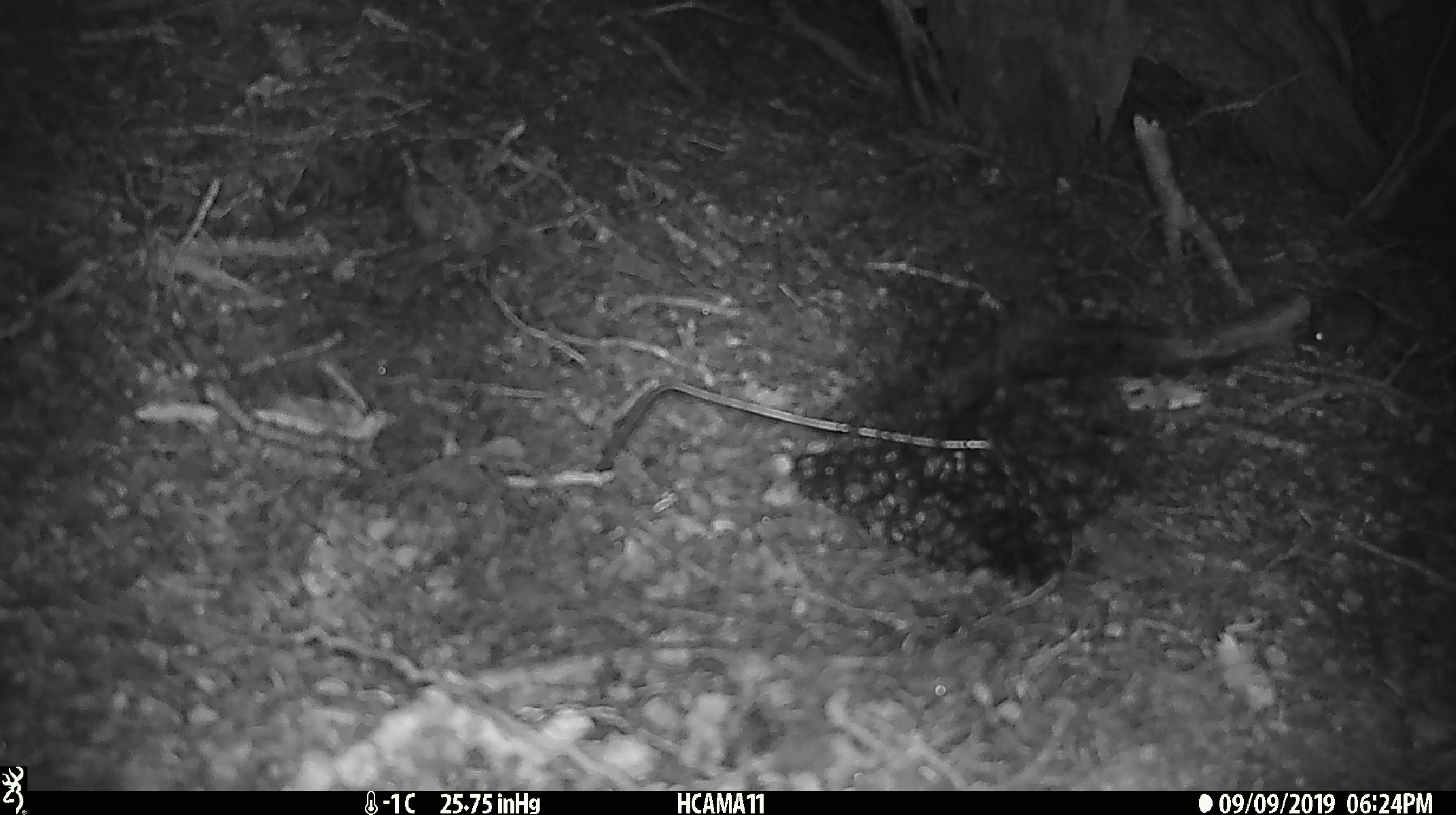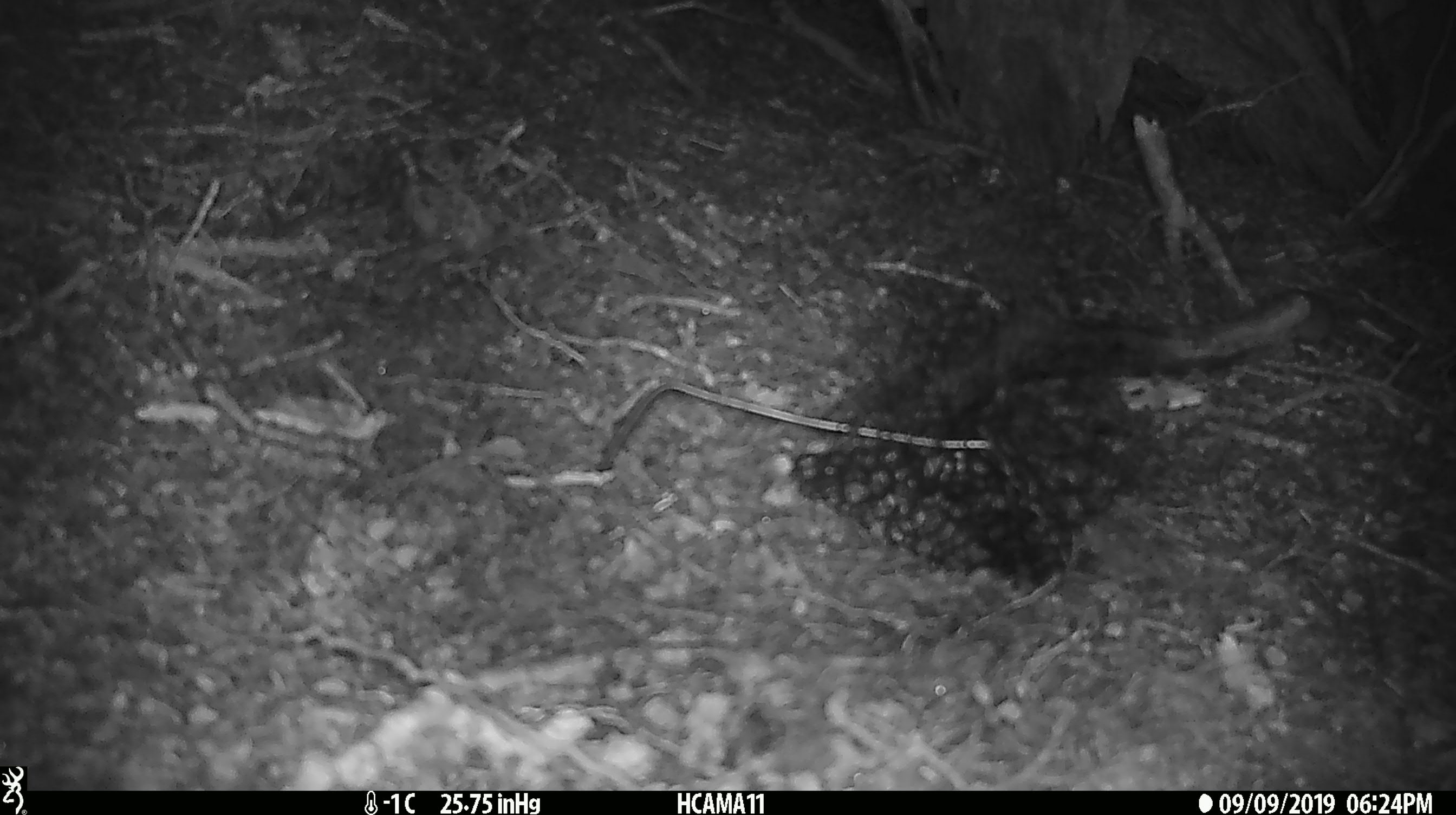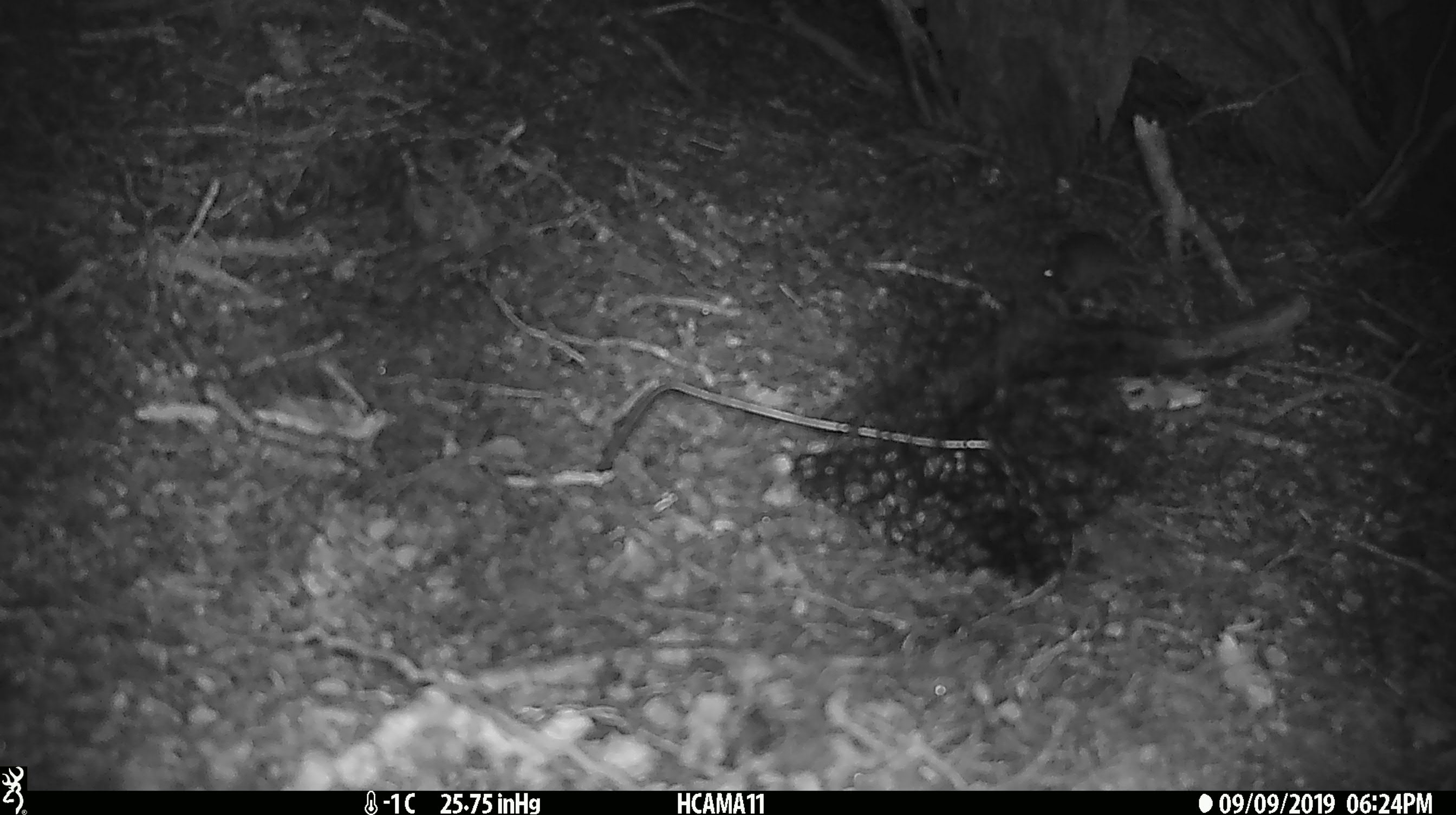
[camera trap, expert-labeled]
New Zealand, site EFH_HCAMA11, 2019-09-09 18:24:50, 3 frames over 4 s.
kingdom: Animalia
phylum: Chordata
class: Mammalia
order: Rodentia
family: Muridae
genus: Mus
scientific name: Mus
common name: mouse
Mouse (Mus).